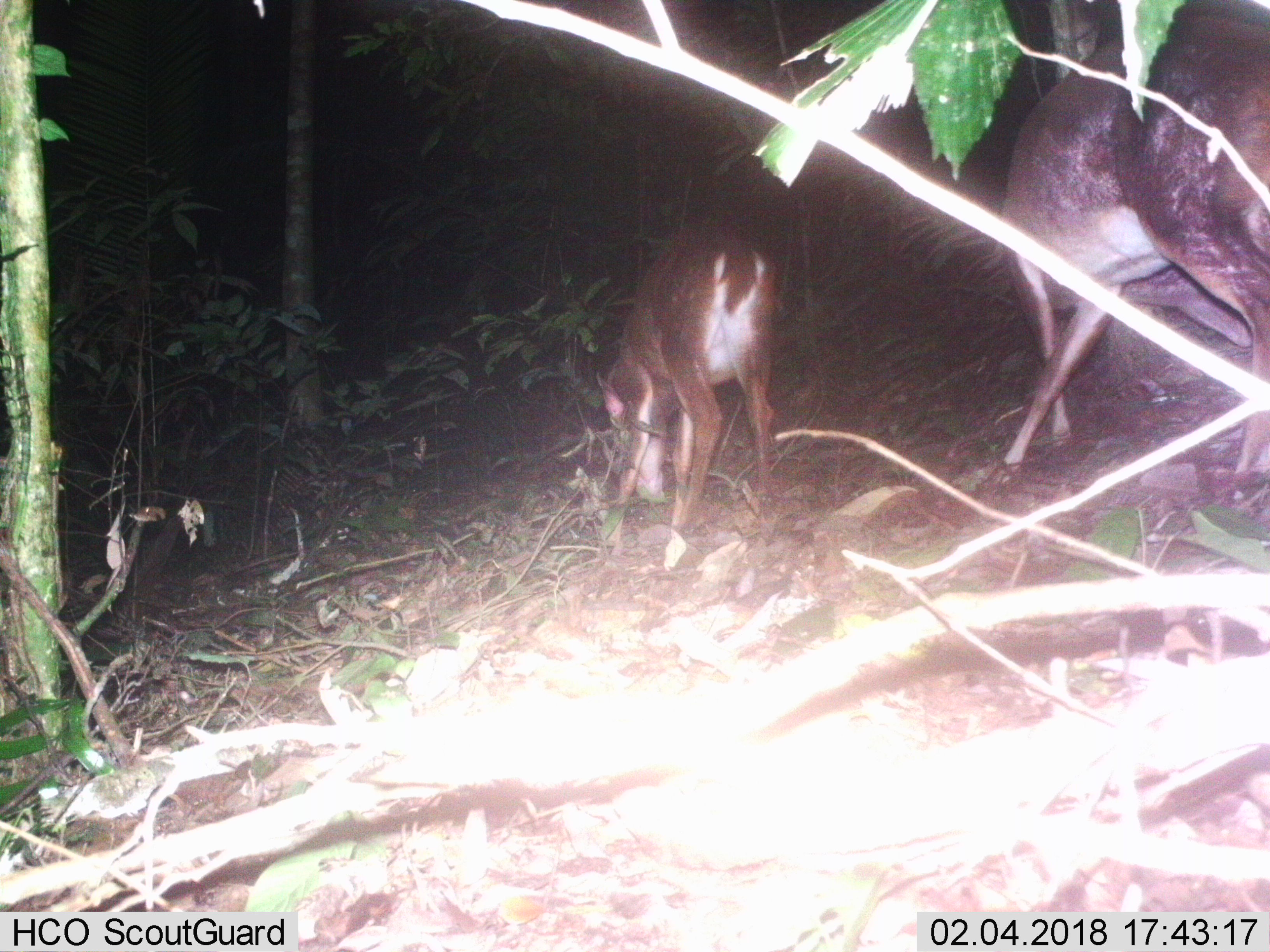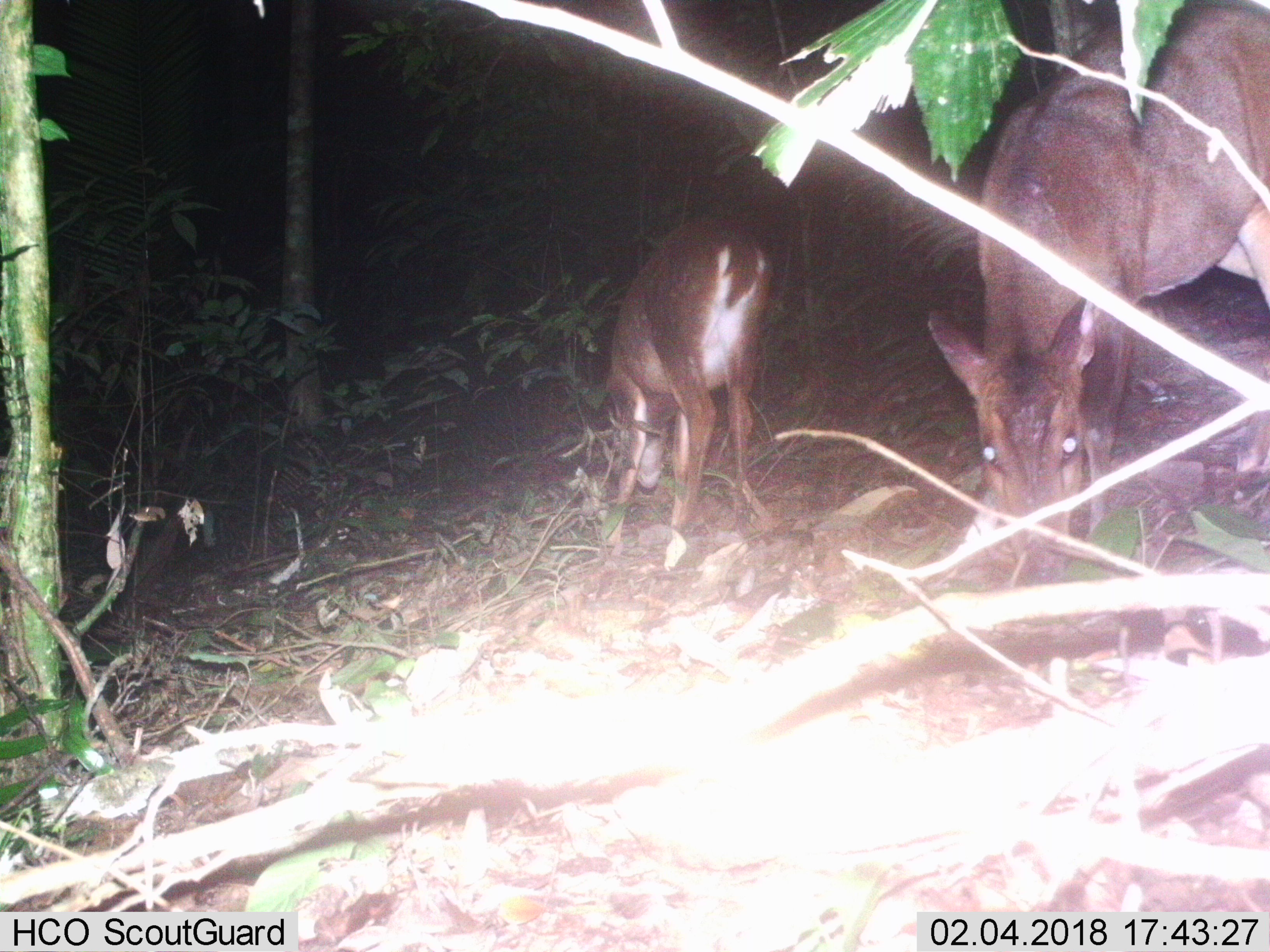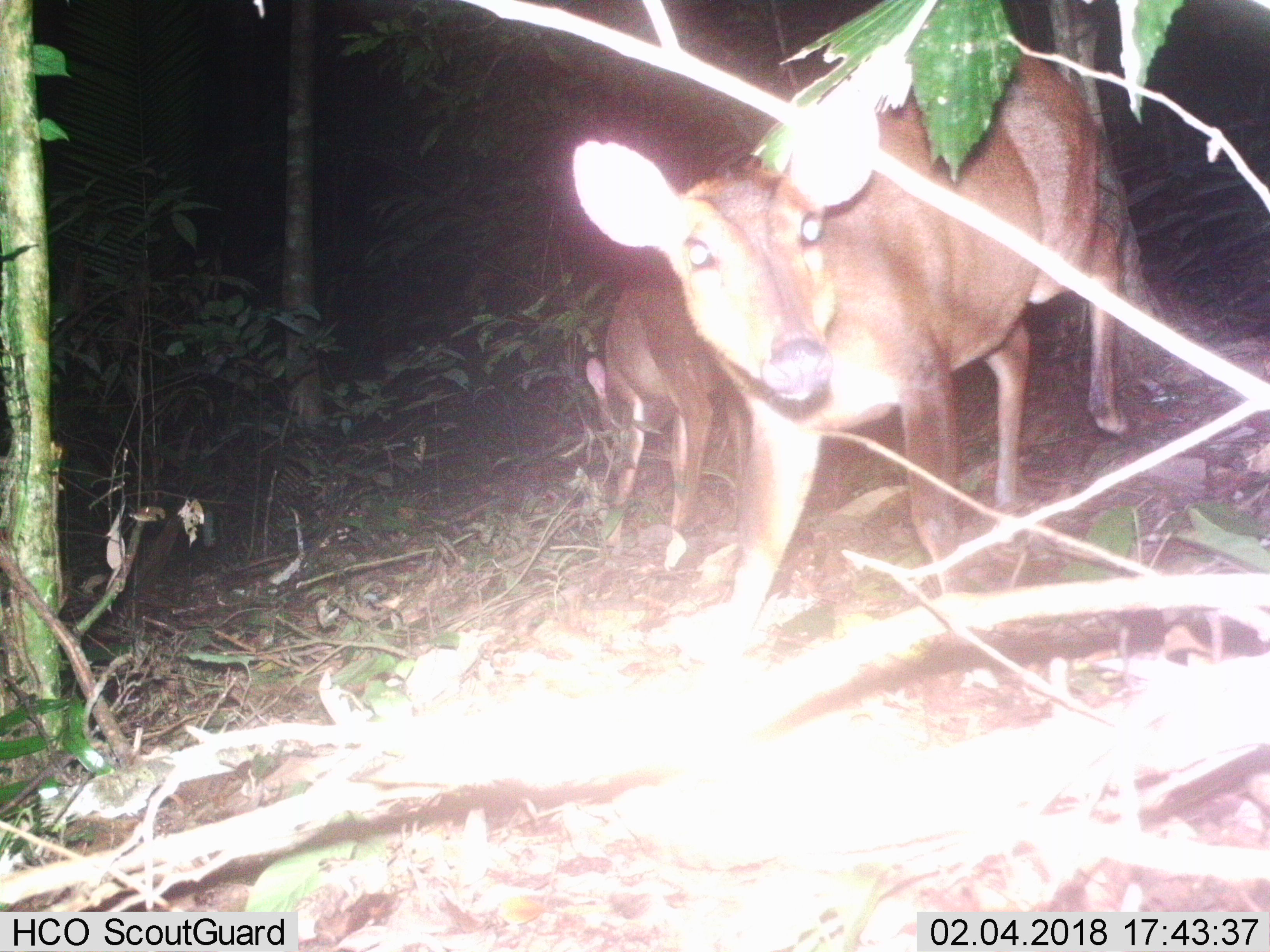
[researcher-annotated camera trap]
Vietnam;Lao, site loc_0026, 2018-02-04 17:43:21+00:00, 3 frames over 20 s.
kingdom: Animalia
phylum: Chordata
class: Mammalia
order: Artiodactyla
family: Cervidae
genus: Muntiacus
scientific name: Muntiacus vuquangensis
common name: large-antlered muntjac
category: large antlered muntjac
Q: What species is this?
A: Large antlered muntjac (large-antlered muntjac) (Muntiacus vuquangensis).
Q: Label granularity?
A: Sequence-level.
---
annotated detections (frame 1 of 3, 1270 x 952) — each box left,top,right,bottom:
large antlered muntjac: 995,13,1269,477; 593,215,776,536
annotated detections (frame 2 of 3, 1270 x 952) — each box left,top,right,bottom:
large antlered muntjac: 922,0,1269,568; 600,215,773,541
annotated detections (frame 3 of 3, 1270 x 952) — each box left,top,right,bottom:
large antlered muntjac: 570,45,1128,653; 583,259,751,548